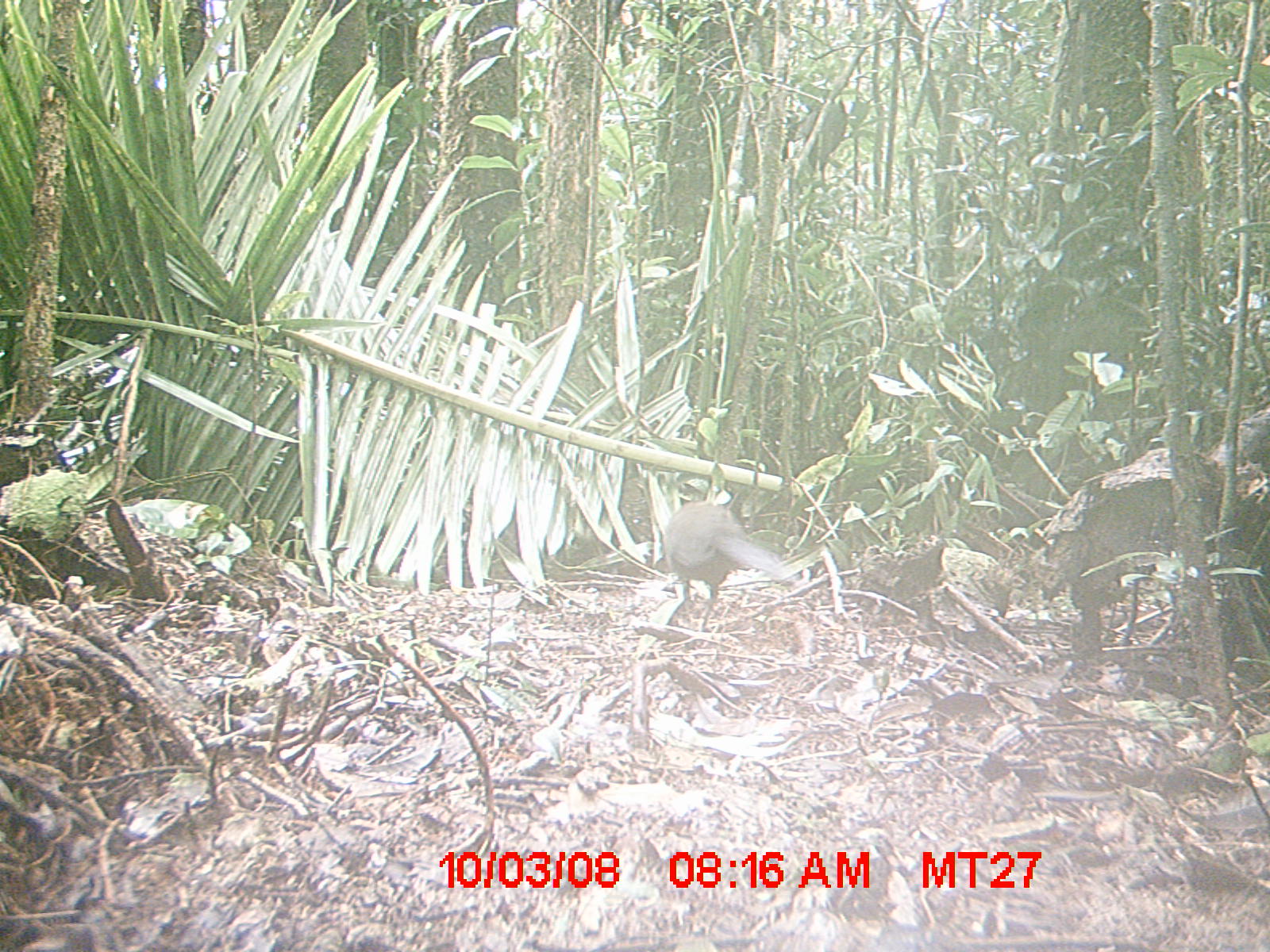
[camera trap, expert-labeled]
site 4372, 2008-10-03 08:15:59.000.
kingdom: Animalia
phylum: Chordata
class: Aves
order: Cuculiformes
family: Cuculidae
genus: Coua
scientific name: Coua serriana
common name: red-breasted coua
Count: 1.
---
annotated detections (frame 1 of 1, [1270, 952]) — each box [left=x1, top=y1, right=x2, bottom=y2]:
coua serriana: [left=664, top=496, right=800, bottom=624]